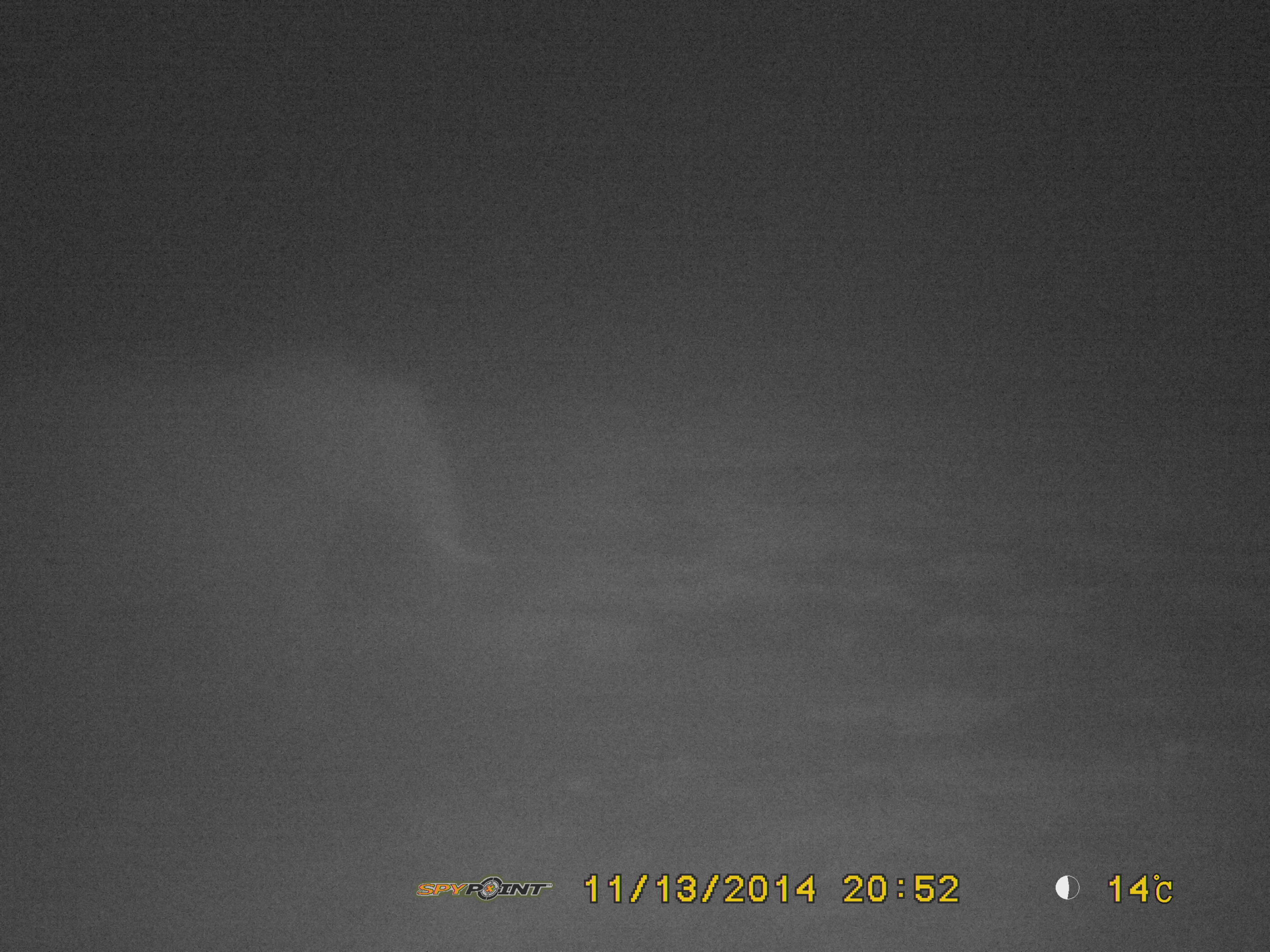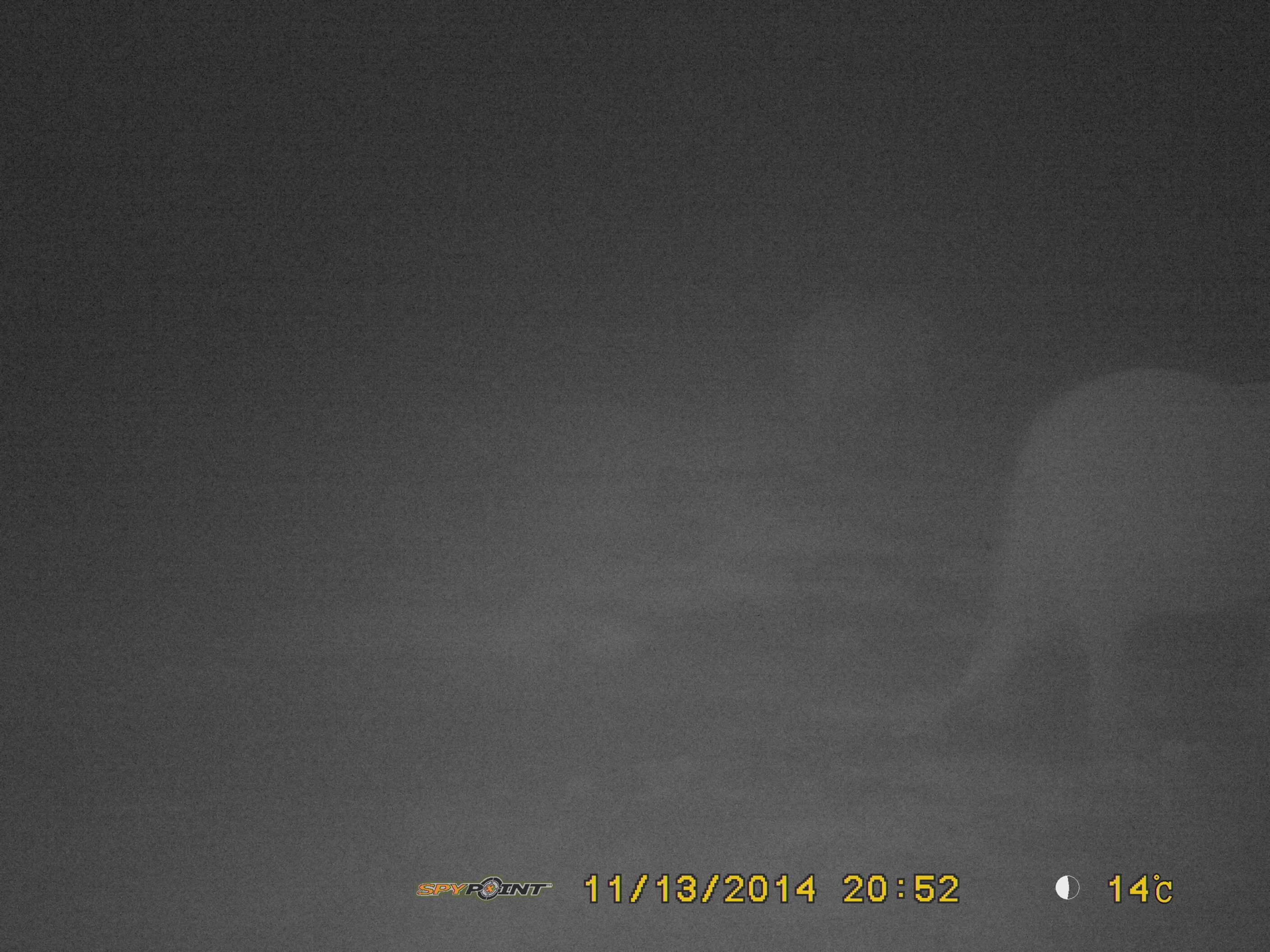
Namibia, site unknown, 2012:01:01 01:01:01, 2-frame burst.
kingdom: Animalia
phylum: Chordata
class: Mammalia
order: Proboscidea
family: Elephantidae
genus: Loxodonta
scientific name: Loxodonta africana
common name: african elephant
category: loxodanta africana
Loxodanta africana (african elephant) (Loxodonta africana).